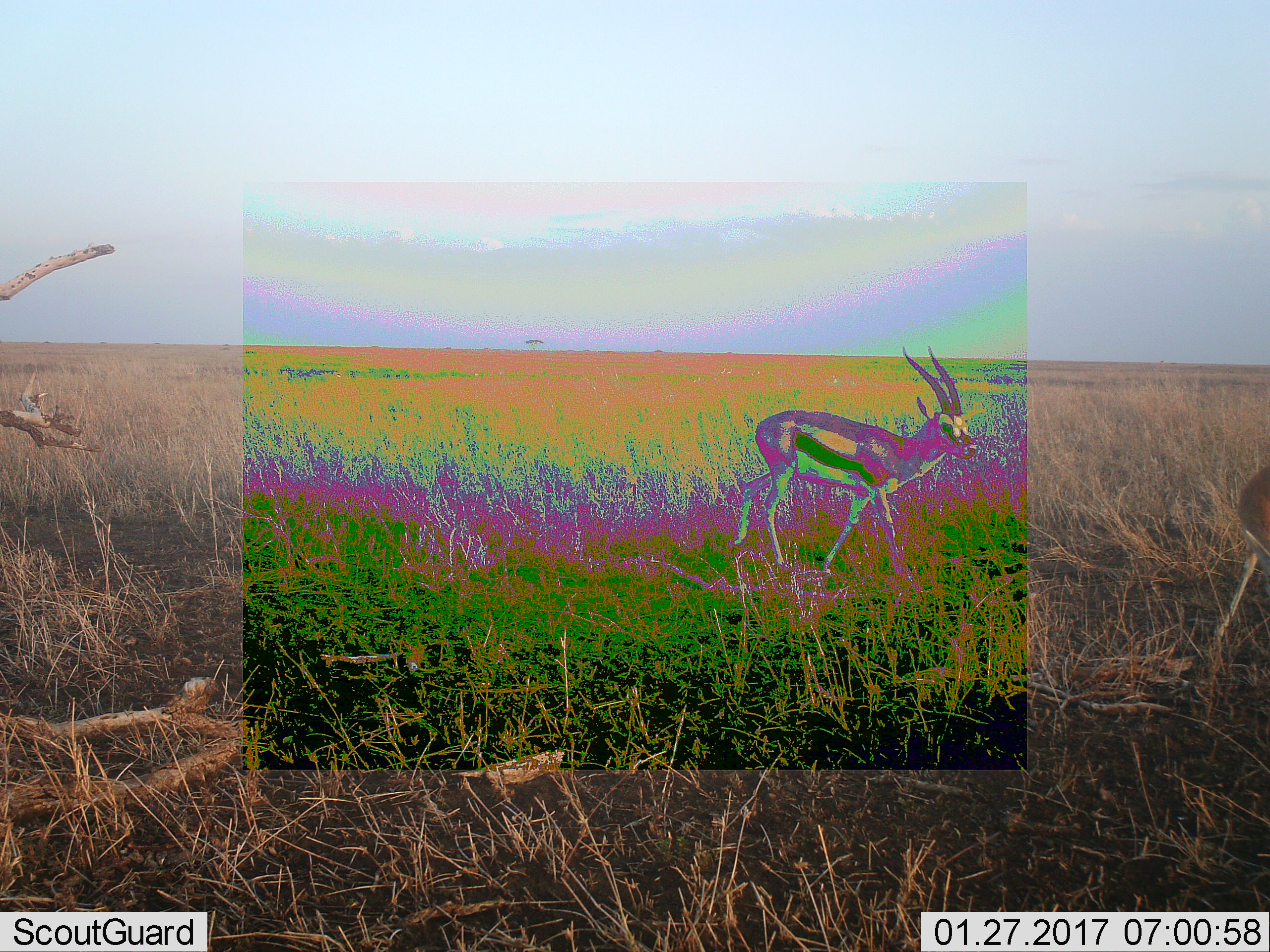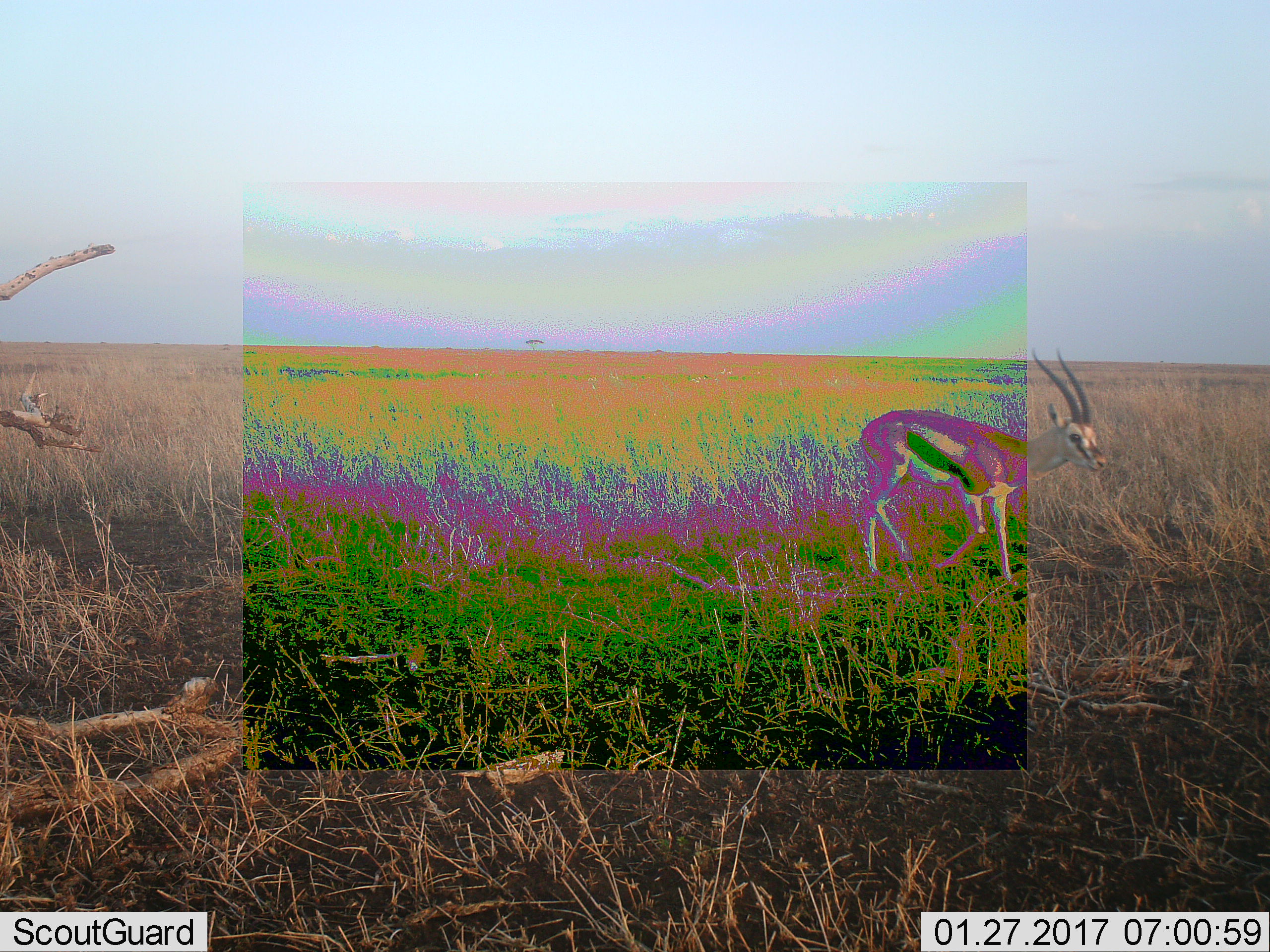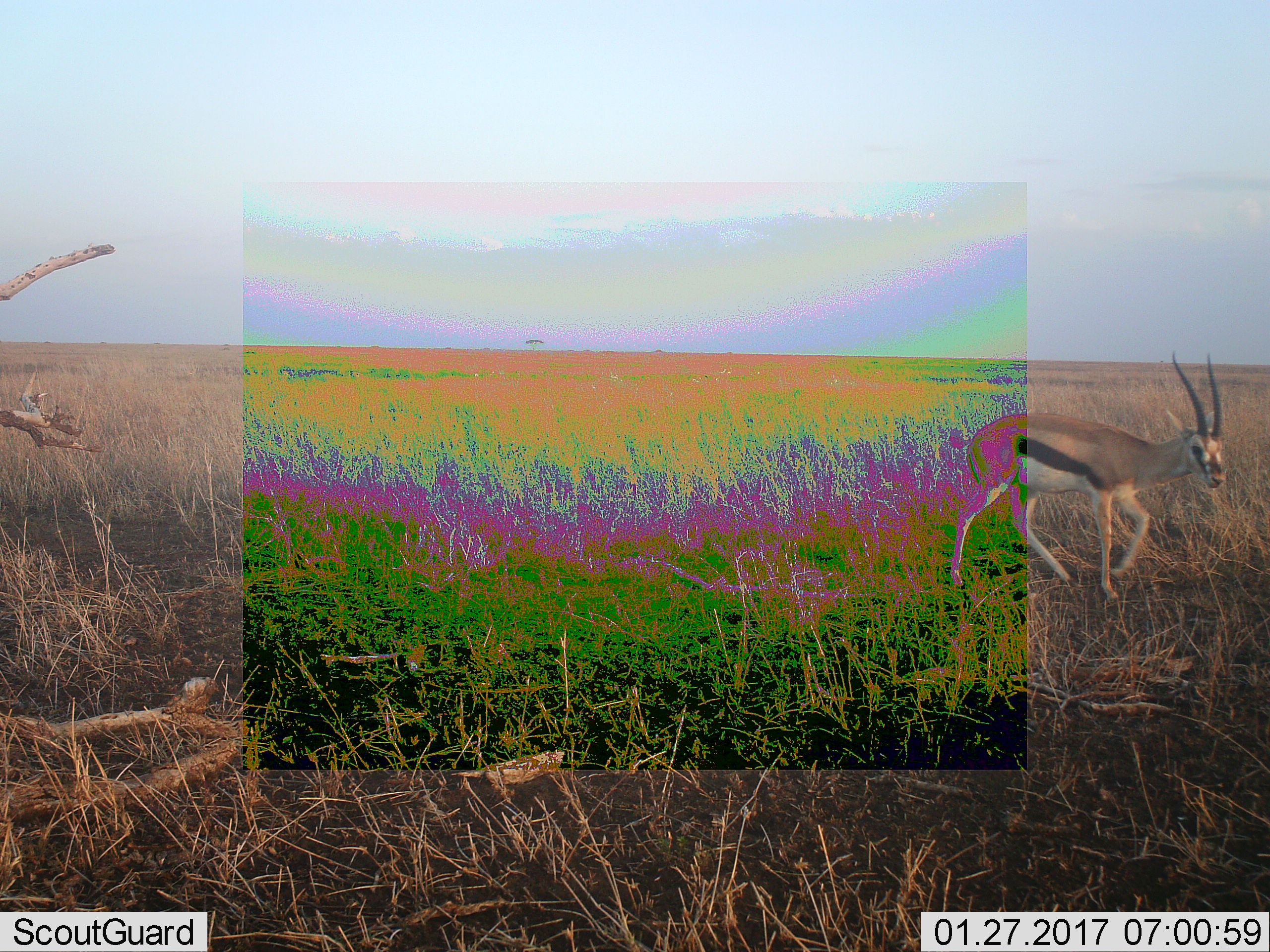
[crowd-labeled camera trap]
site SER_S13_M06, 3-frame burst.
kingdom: Animalia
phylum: Chordata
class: Mammalia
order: Artiodactyla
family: Bovidae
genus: Eudorcas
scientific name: Eudorcas thomsonii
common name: thomson's gazelle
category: gazellethomsons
Gazellethomsons (thomson's gazelle) (Eudorcas thomsonii), count 2. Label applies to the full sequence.